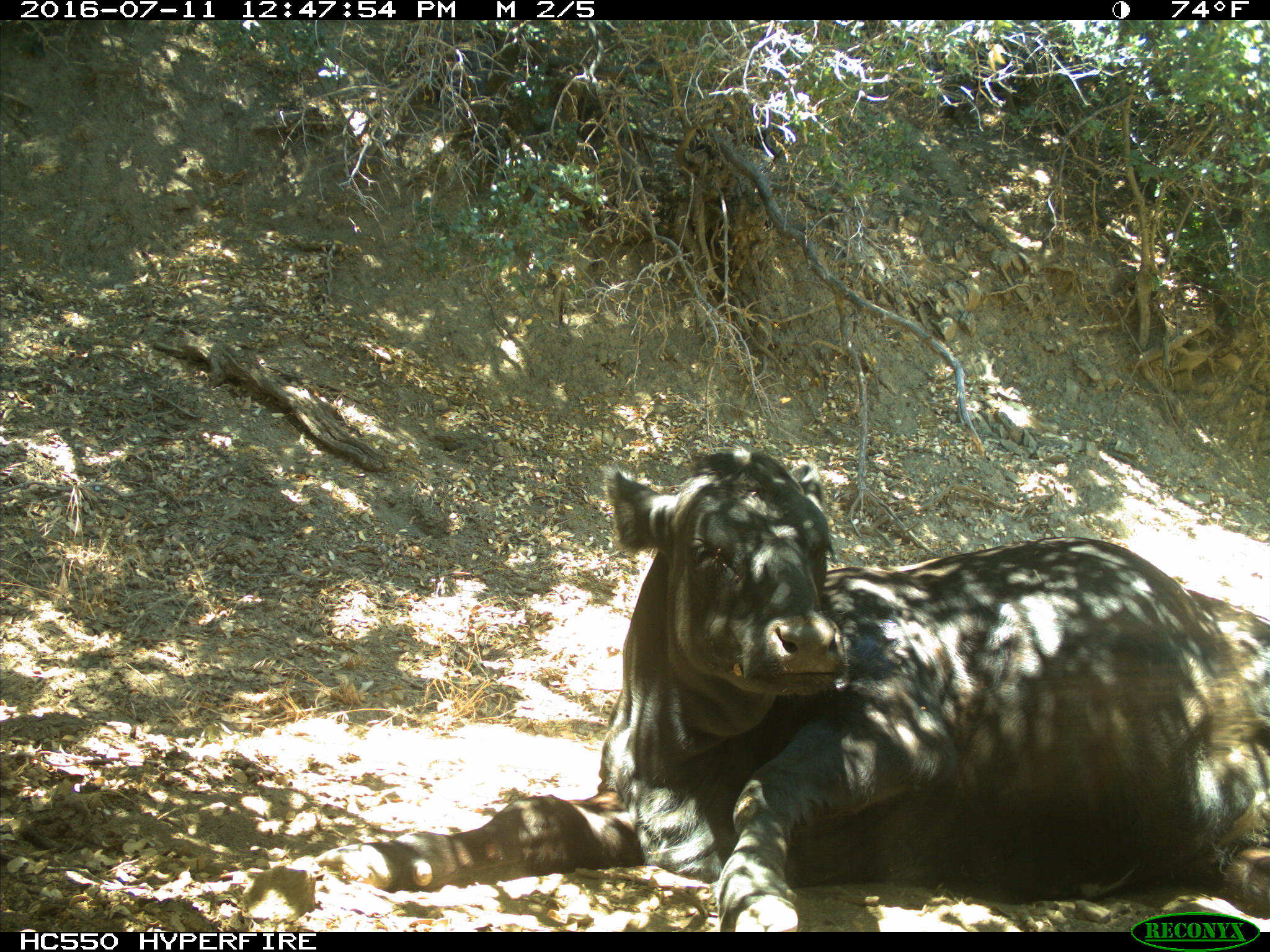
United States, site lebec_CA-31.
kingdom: Animalia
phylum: Chordata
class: Mammalia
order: Artiodactyla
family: Bovidae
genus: Bos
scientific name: Bos taurus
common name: domestic cow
Bos taurus (domestic cow).